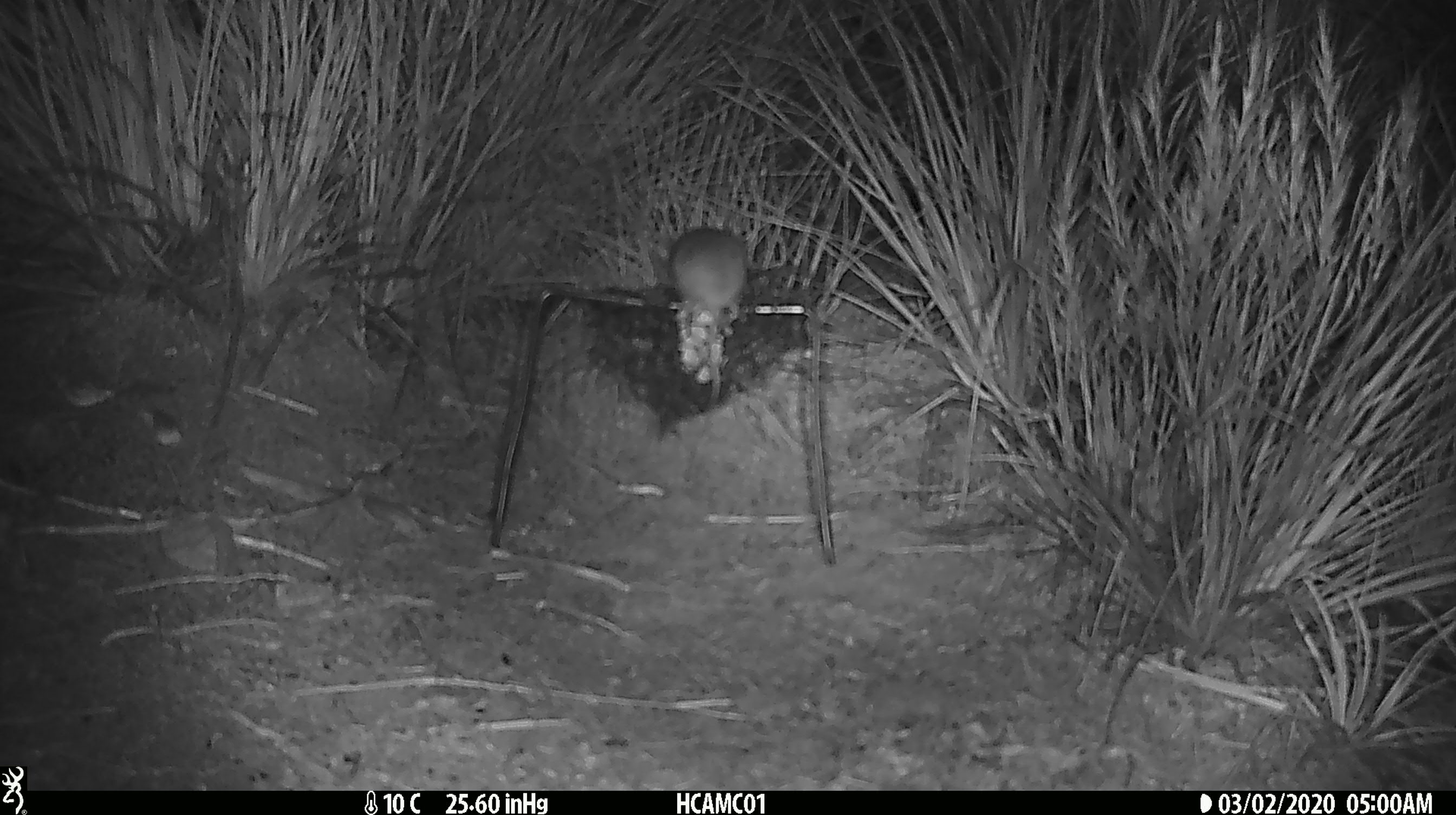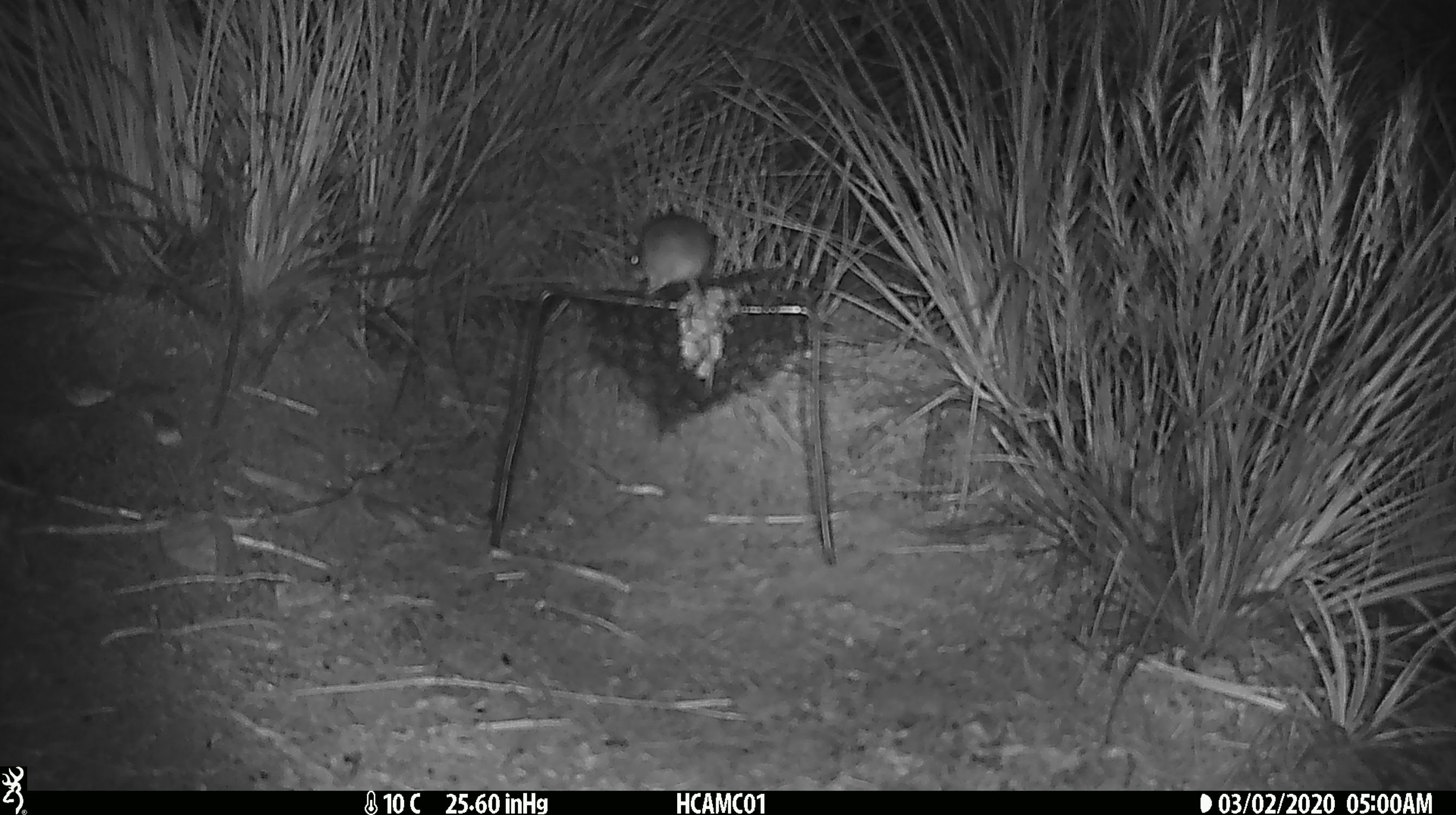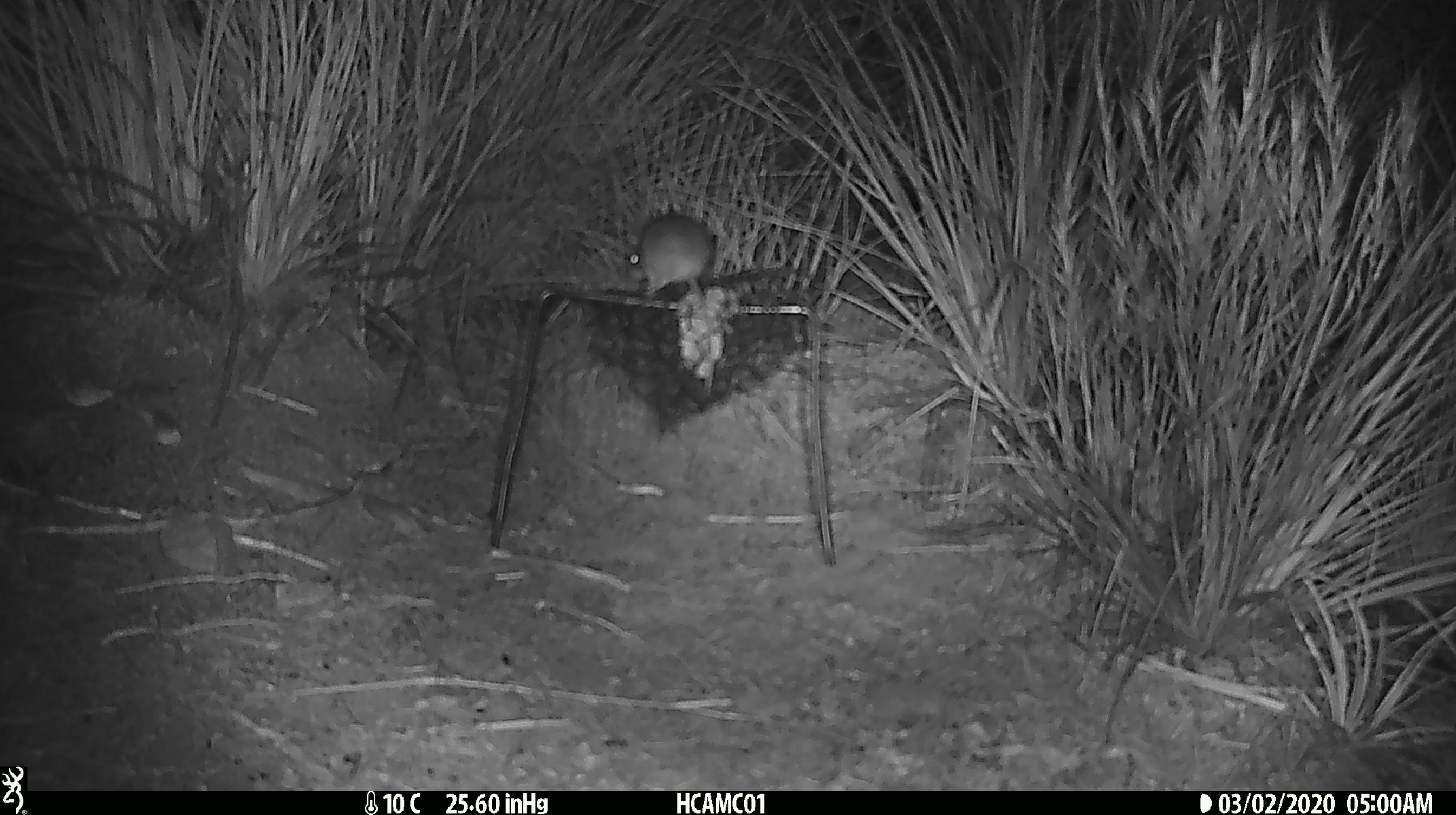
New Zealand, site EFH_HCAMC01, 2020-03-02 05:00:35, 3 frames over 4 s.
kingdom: Animalia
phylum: Chordata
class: Mammalia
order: Rodentia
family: Muridae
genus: Mus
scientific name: Mus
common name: mouse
Mouse (Mus).